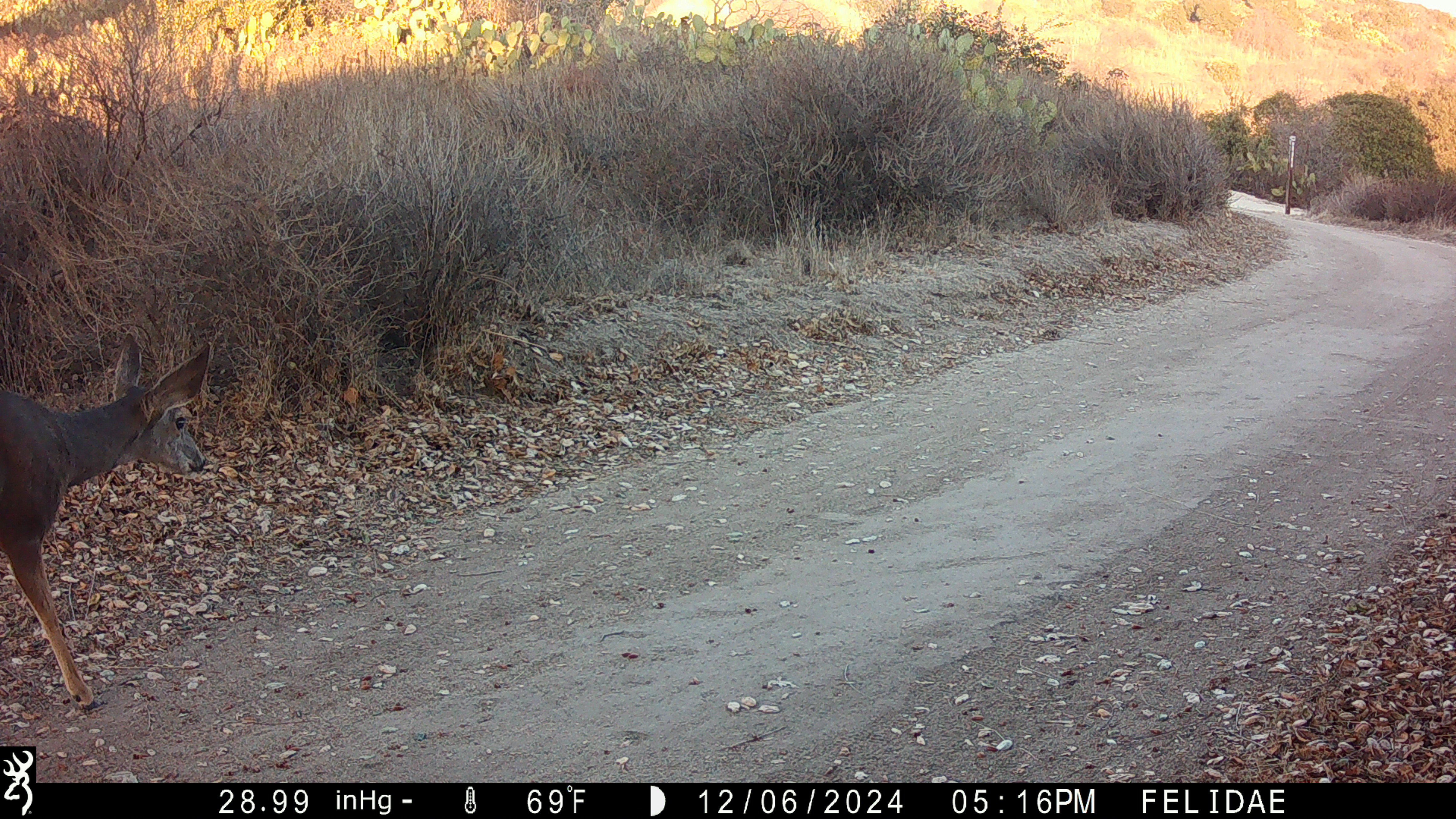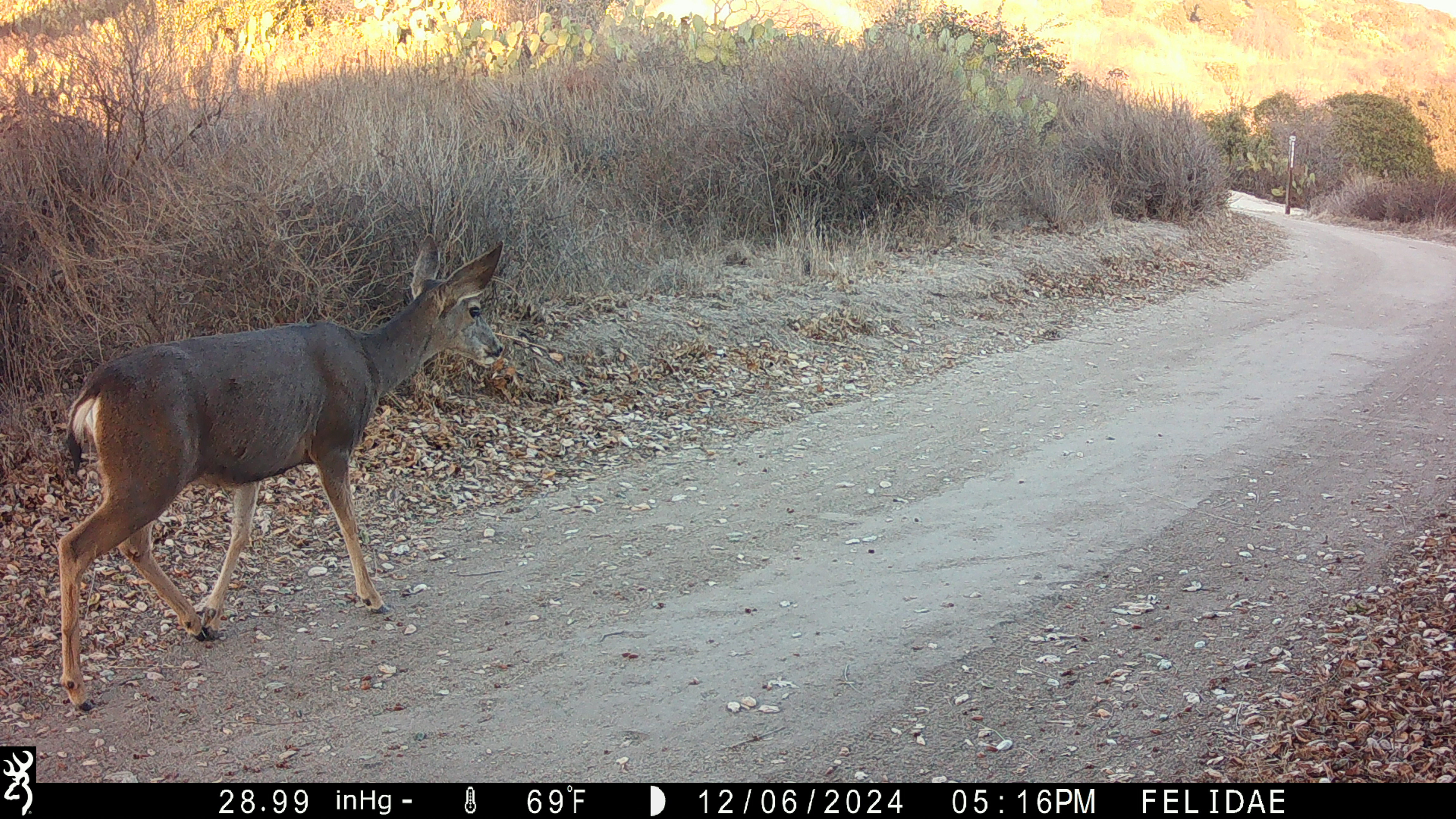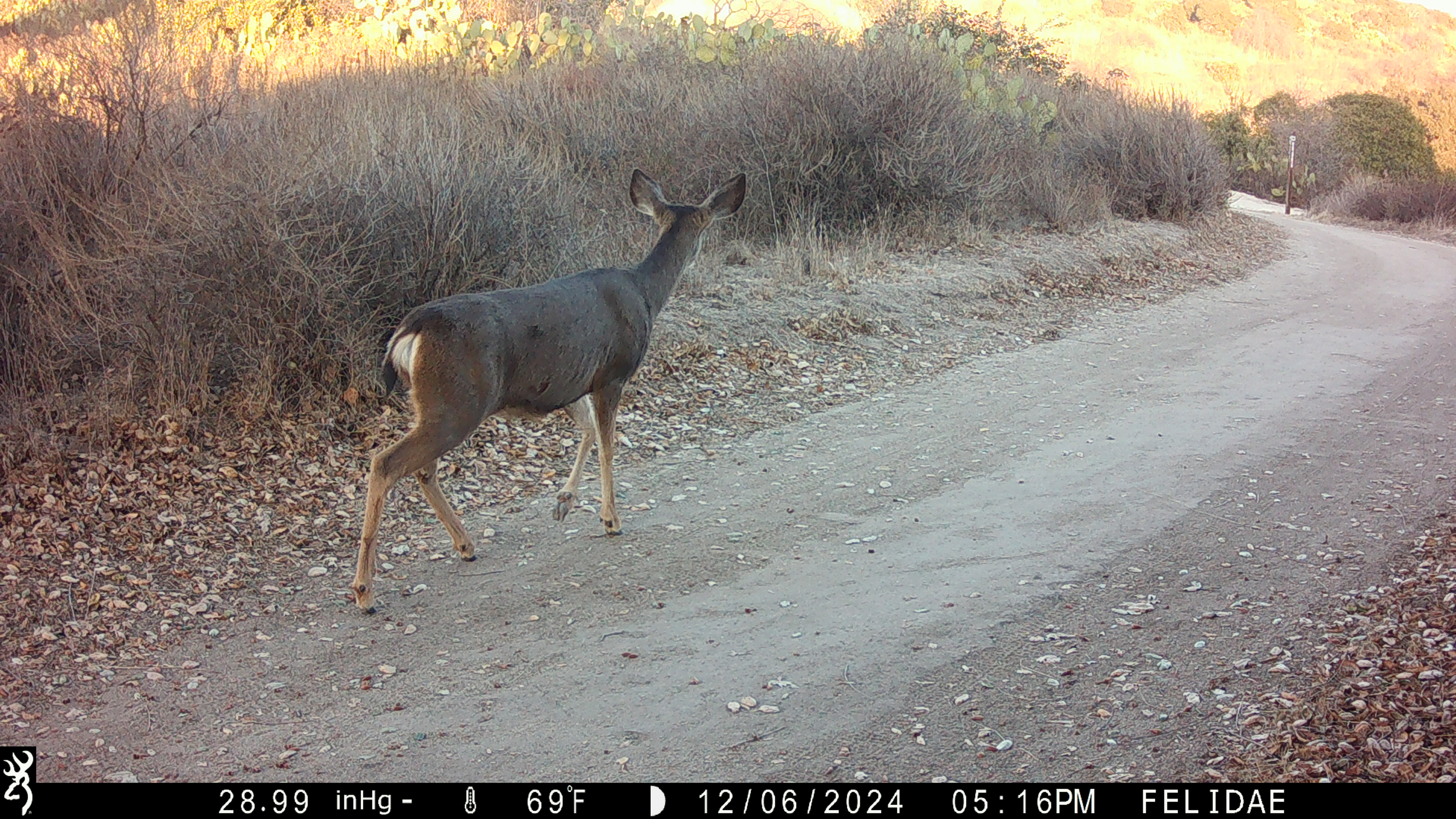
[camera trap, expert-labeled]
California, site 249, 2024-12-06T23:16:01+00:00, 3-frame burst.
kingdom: Animalia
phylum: Chordata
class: Mammalia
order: Artiodactyla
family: Cervidae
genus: Odocoileus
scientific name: Odocoileus hemionus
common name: mule deer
Mule deer (Odocoileus hemionus).